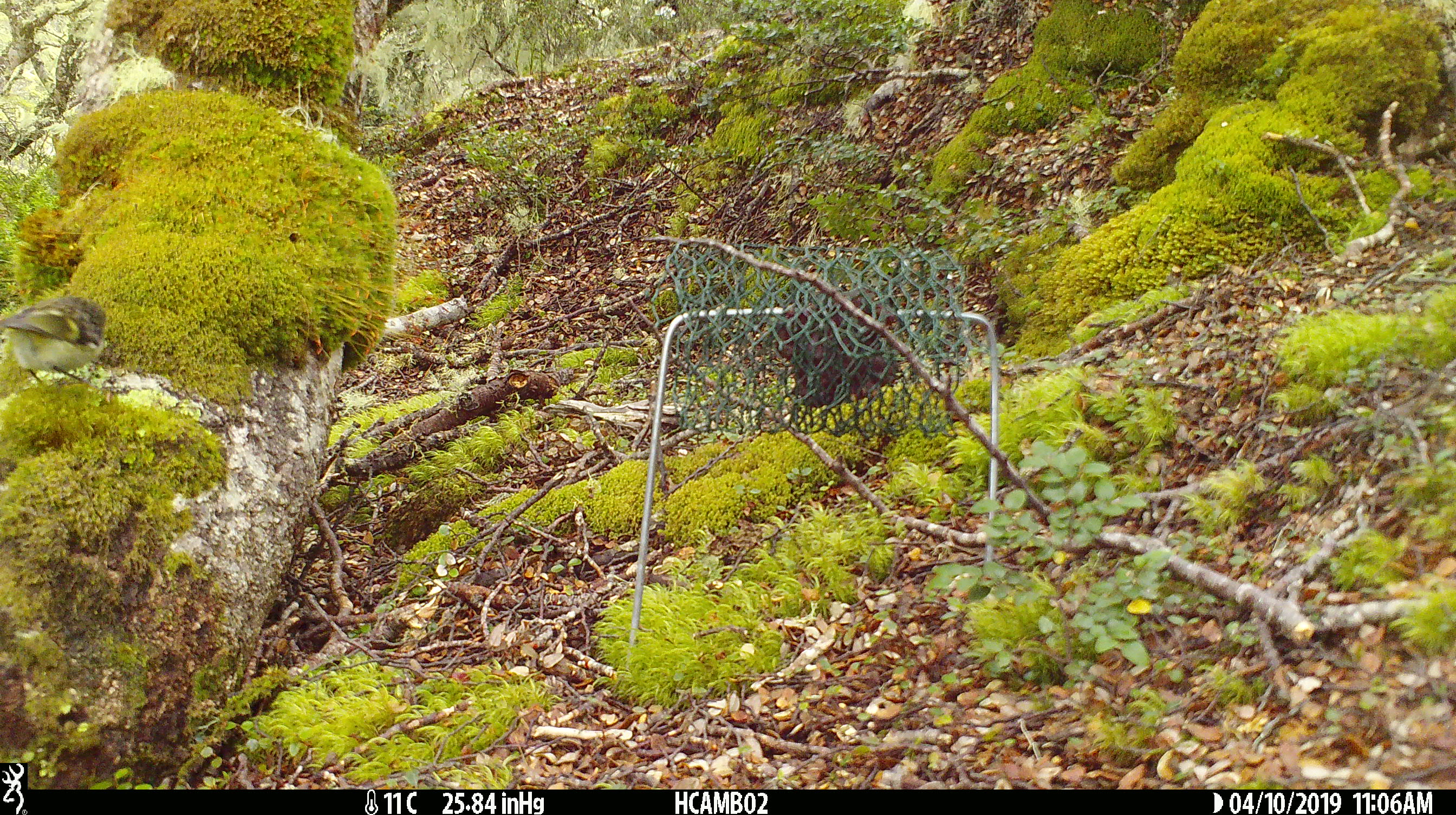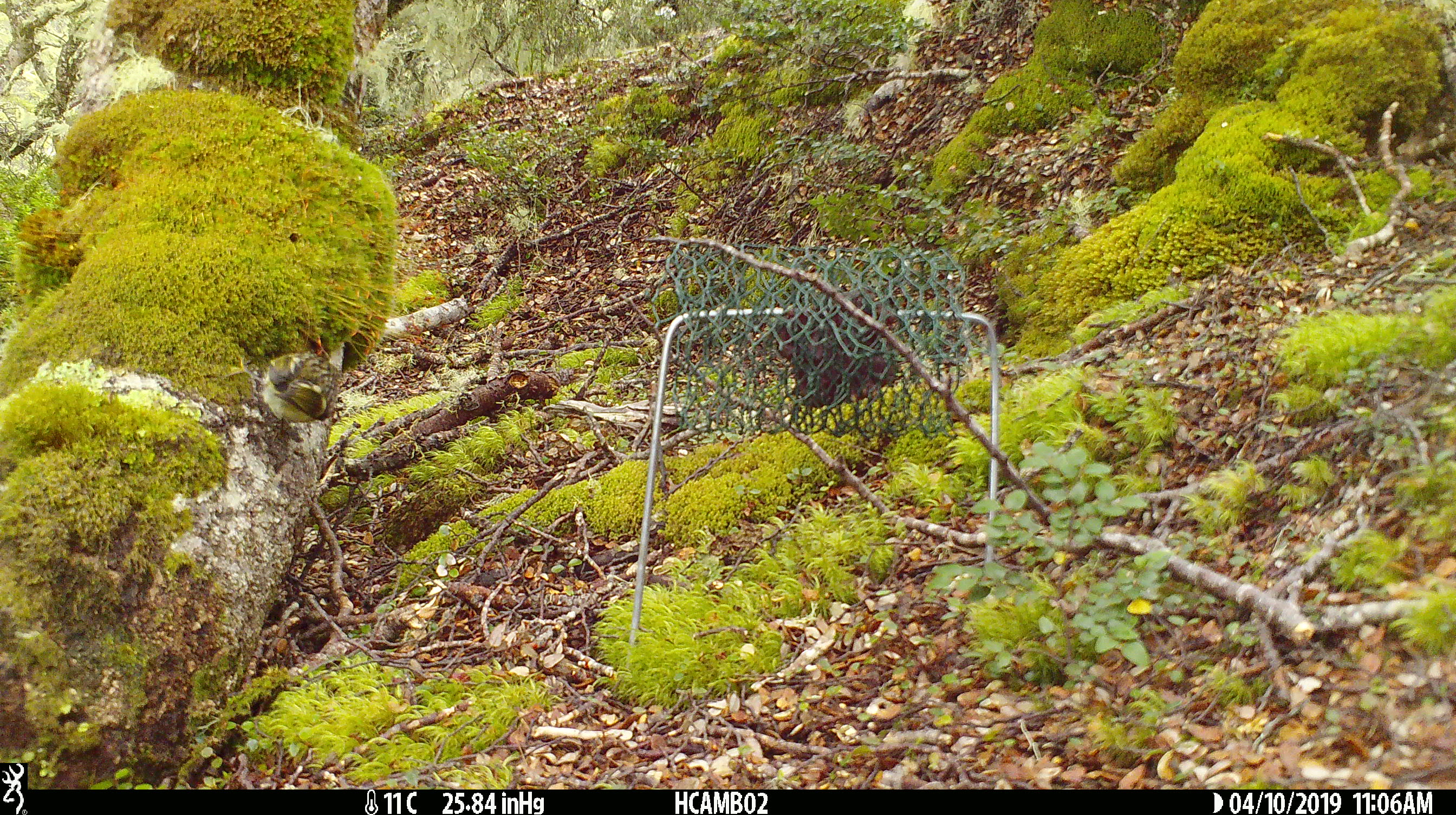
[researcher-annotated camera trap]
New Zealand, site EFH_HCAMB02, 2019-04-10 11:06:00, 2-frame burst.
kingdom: Animalia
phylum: Chordata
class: Aves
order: Passeriformes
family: Acanthisittidae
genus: Acanthisitta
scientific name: Acanthisitta chloris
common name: rifleman